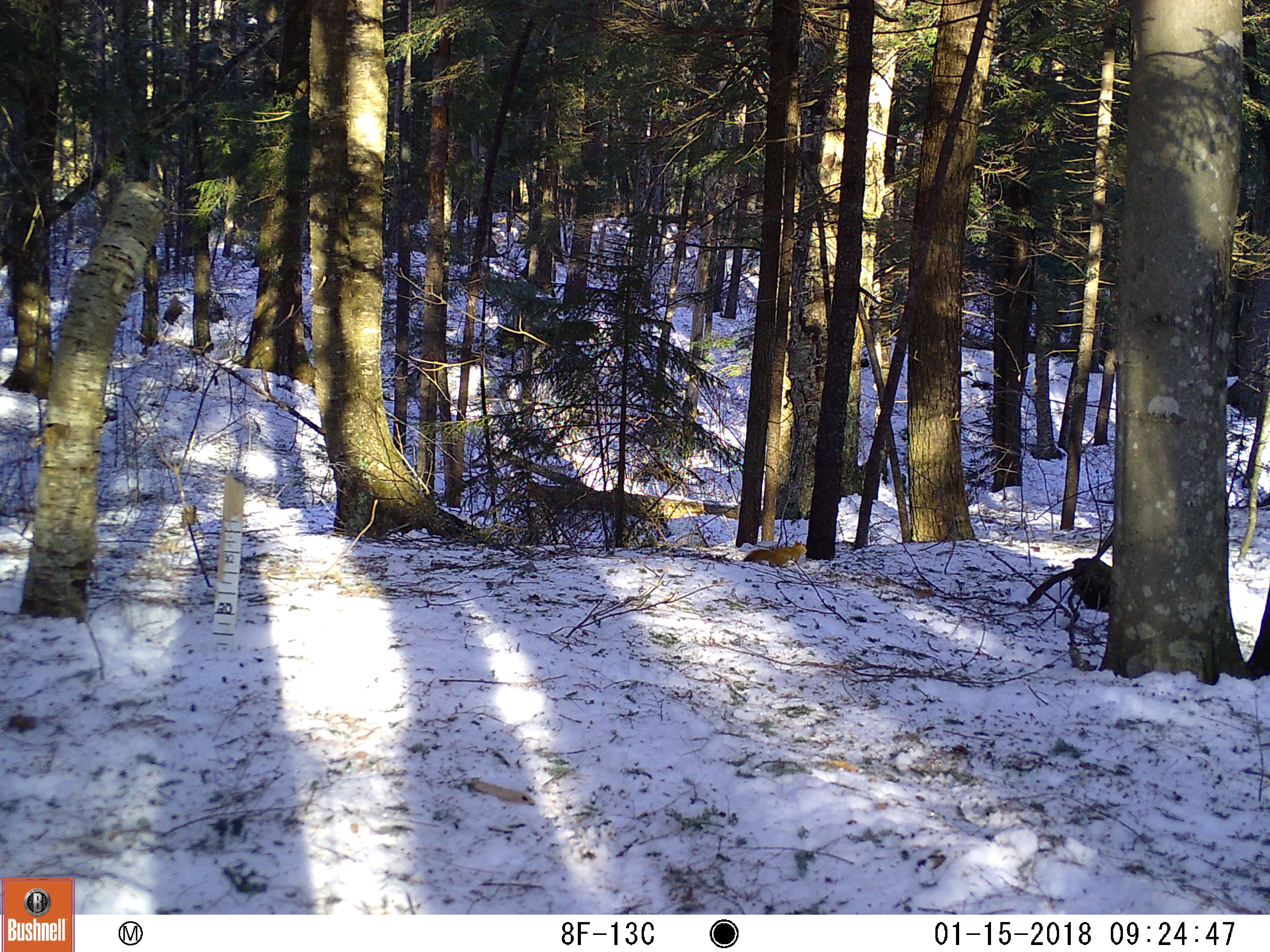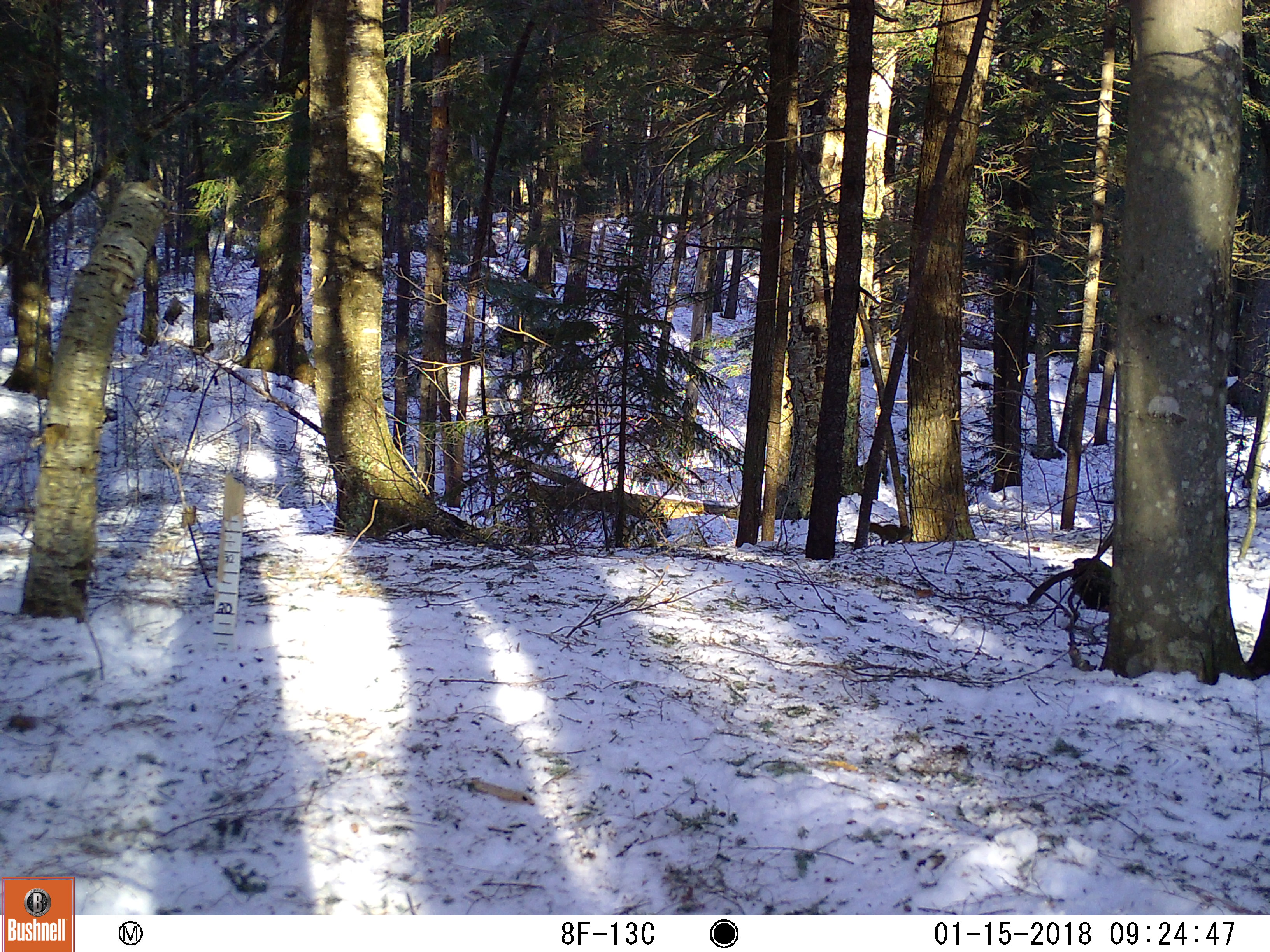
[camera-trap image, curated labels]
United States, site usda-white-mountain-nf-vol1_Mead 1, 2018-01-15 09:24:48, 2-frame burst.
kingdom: Animalia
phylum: Chordata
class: Mammalia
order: Rodentia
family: Sciuridae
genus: Tamiasciurus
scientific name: Tamiasciurus hudsonicus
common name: red squirrel